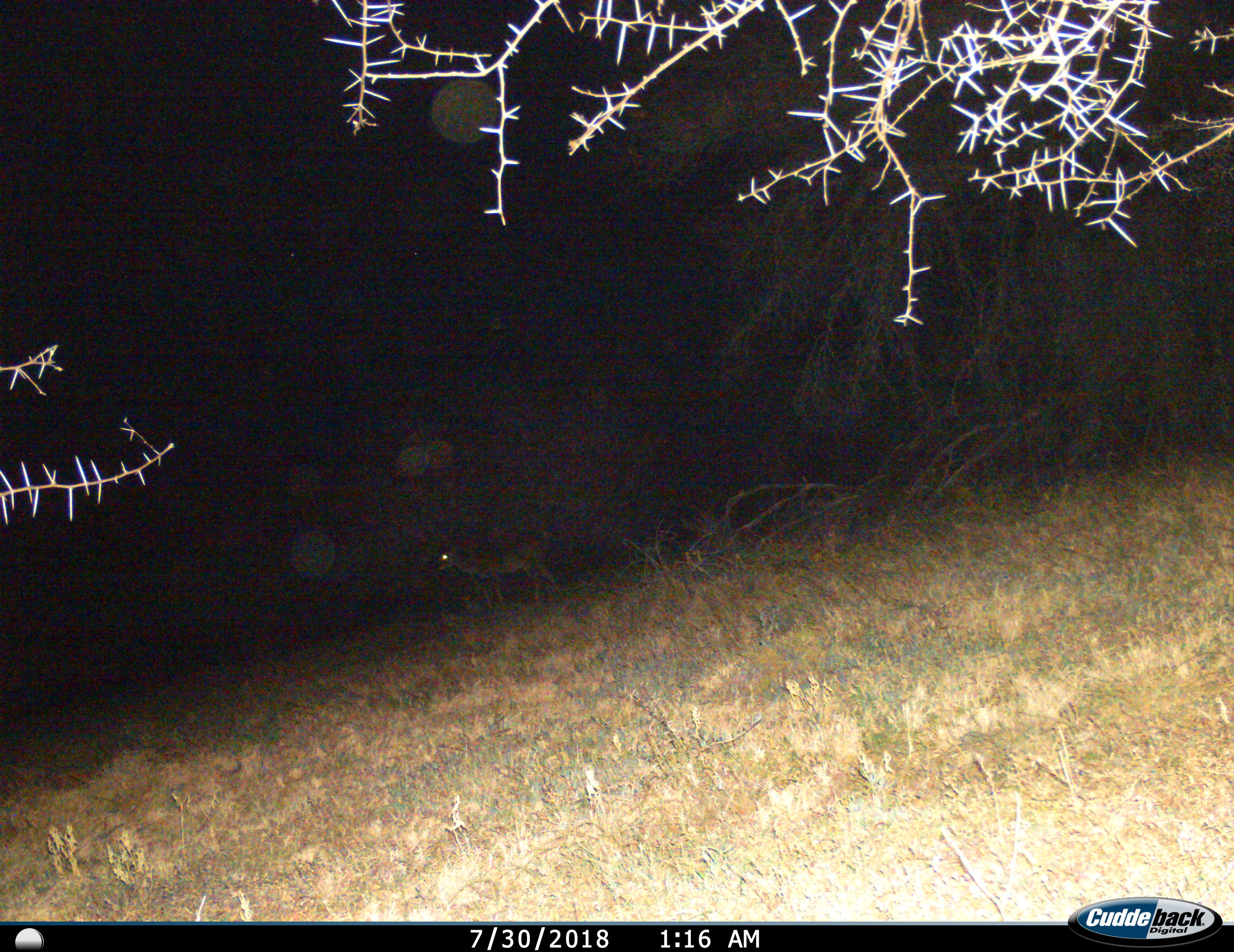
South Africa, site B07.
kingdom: Animalia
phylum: Chordata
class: Mammalia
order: Artiodactyla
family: Bovidae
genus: Sylvicapra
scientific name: Sylvicapra grimmia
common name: common grey duiker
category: duikercommongrey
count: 1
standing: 100%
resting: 0%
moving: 0%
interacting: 0%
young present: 0%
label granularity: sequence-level